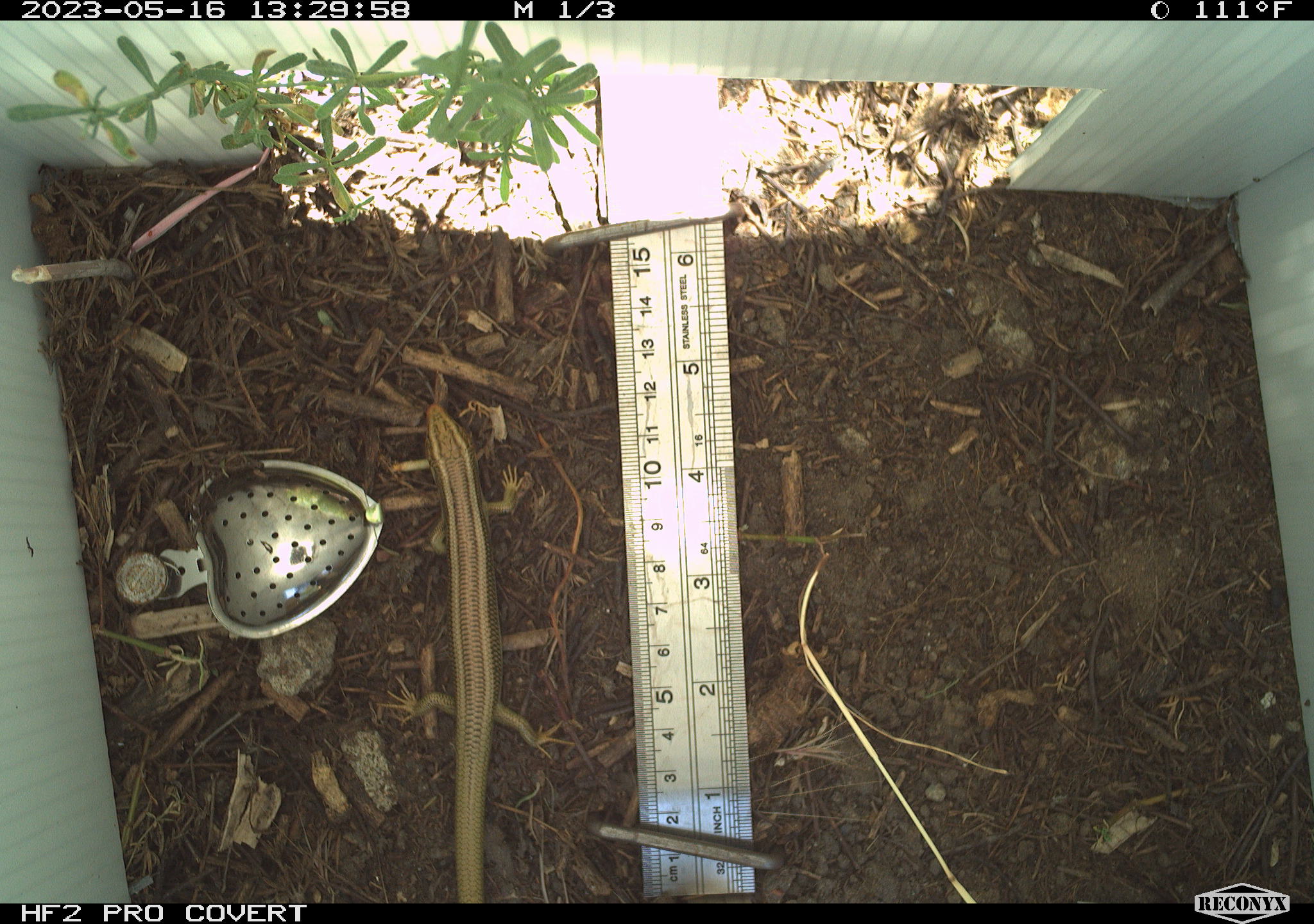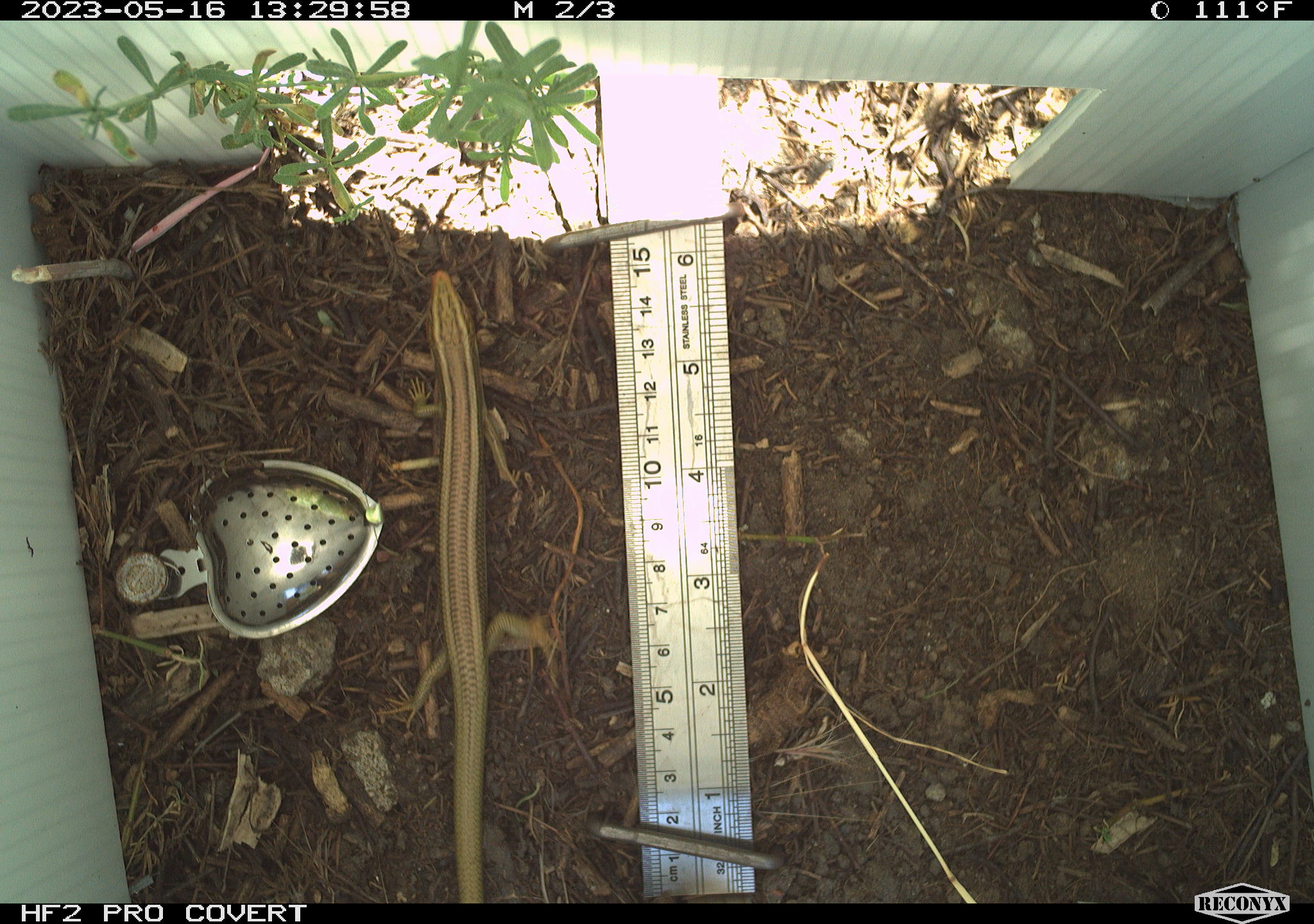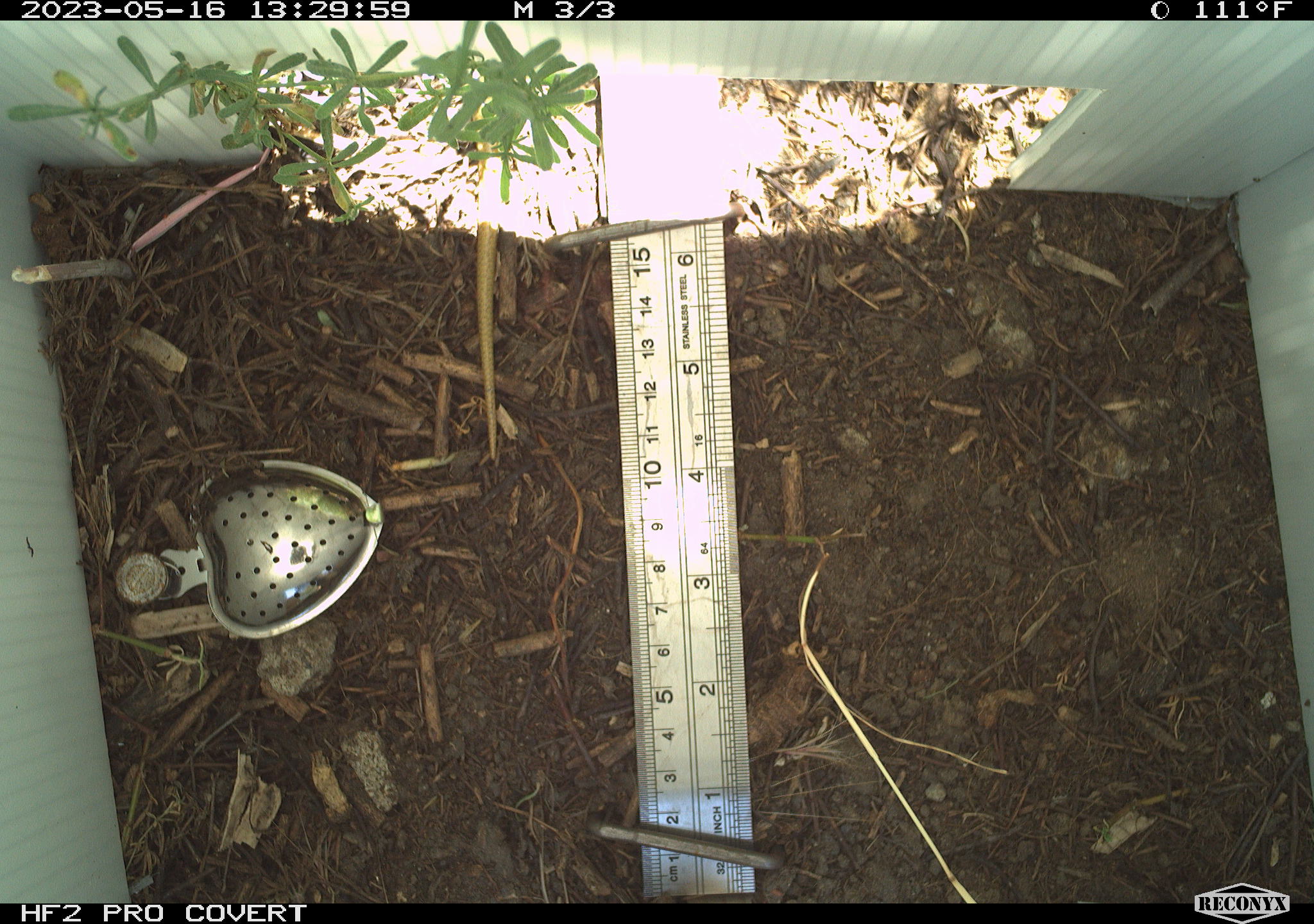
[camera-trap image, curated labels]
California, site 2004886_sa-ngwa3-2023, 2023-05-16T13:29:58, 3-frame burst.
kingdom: Animalia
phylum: Chordata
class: Reptilia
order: Squamata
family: Scincidae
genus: Plestiodon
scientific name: Plestiodon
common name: blue-tailed skinks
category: plestiodon species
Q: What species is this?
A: Plestiodon species (blue-tailed skinks) (Plestiodon).